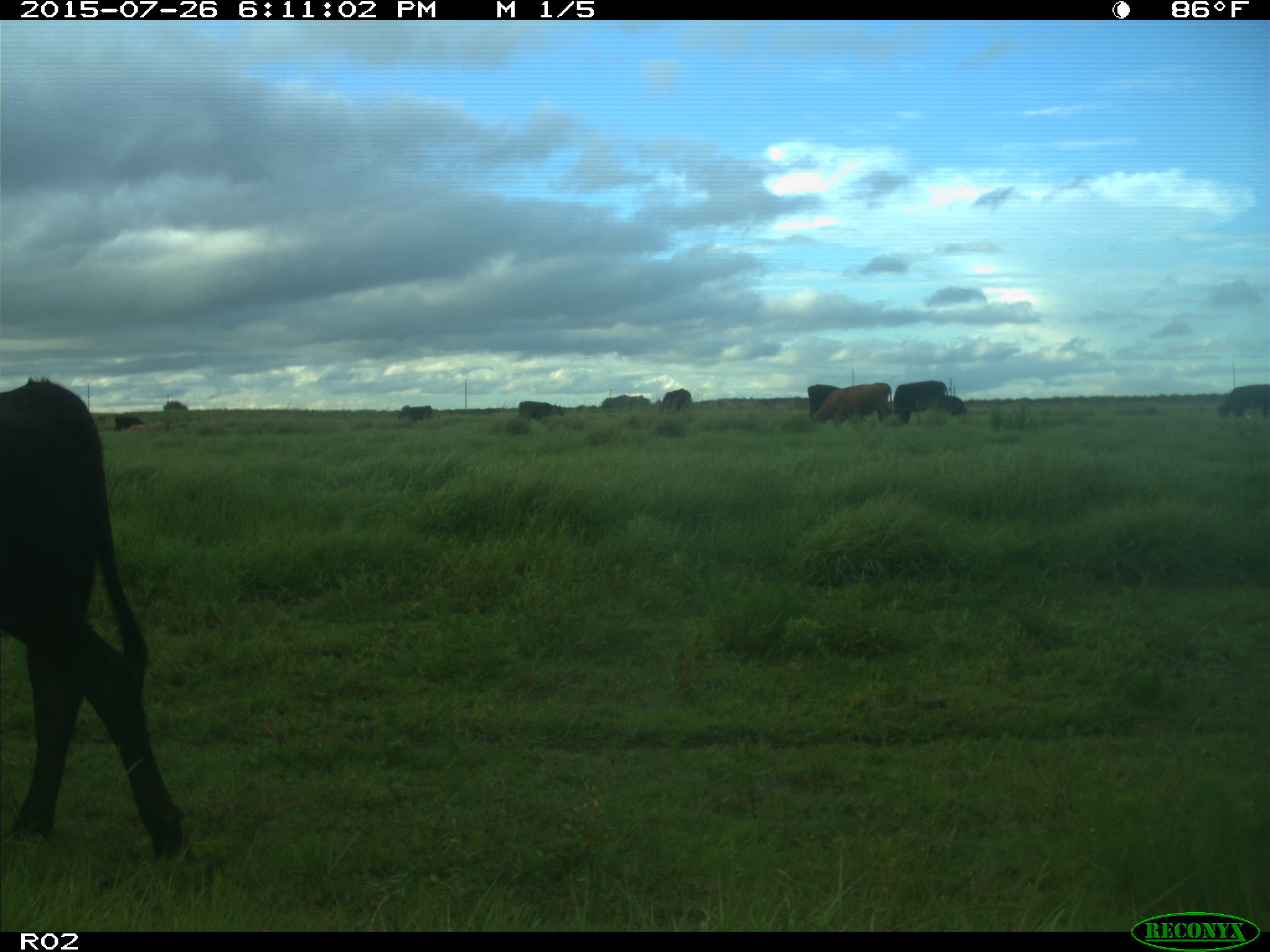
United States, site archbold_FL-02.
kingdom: Animalia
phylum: Chordata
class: Mammalia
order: Artiodactyla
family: Bovidae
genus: Bos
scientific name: Bos taurus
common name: domestic cow